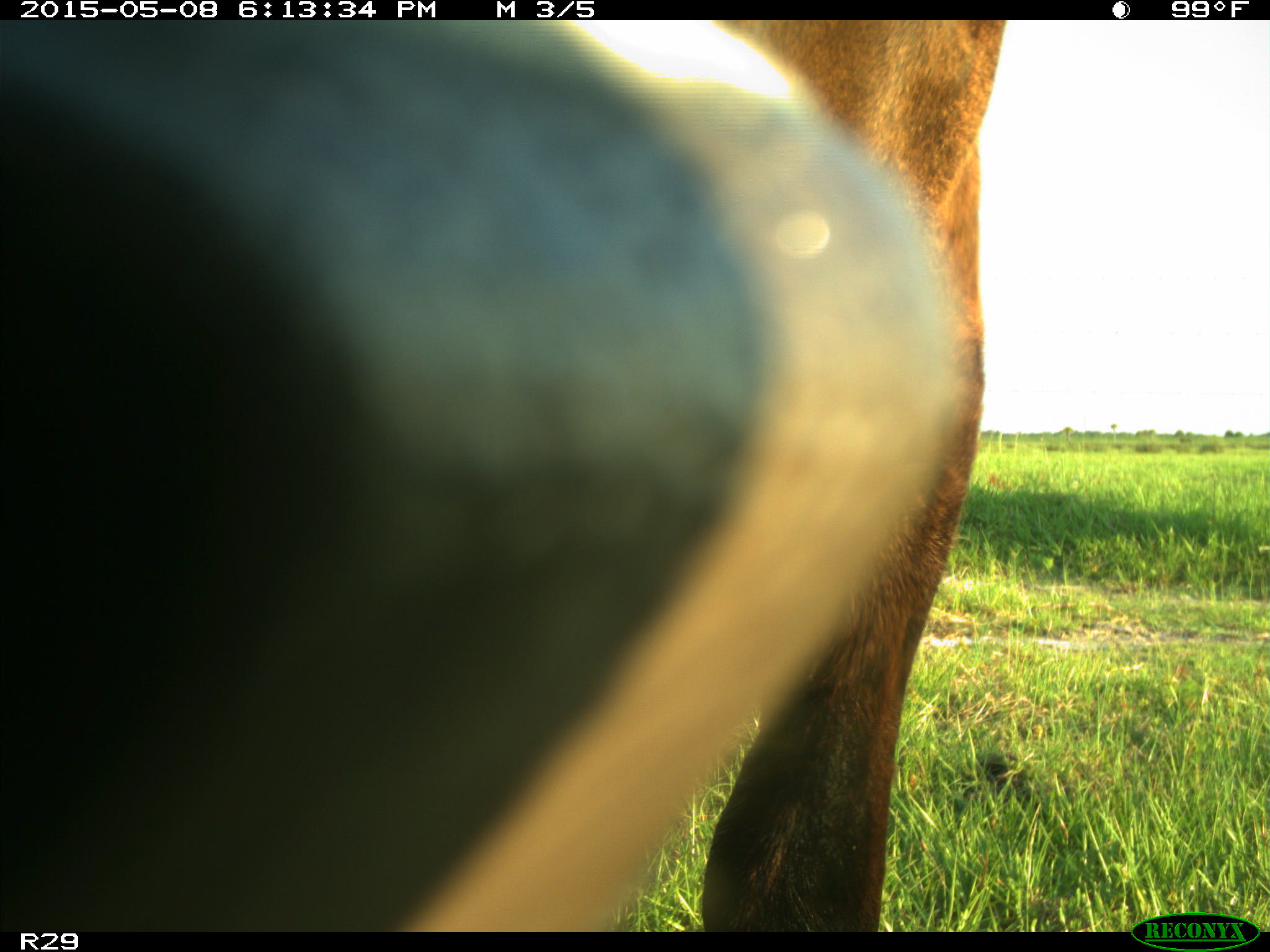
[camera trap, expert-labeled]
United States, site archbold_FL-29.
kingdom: Animalia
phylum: Chordata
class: Mammalia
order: Artiodactyla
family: Bovidae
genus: Bos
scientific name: Bos taurus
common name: domestic cow